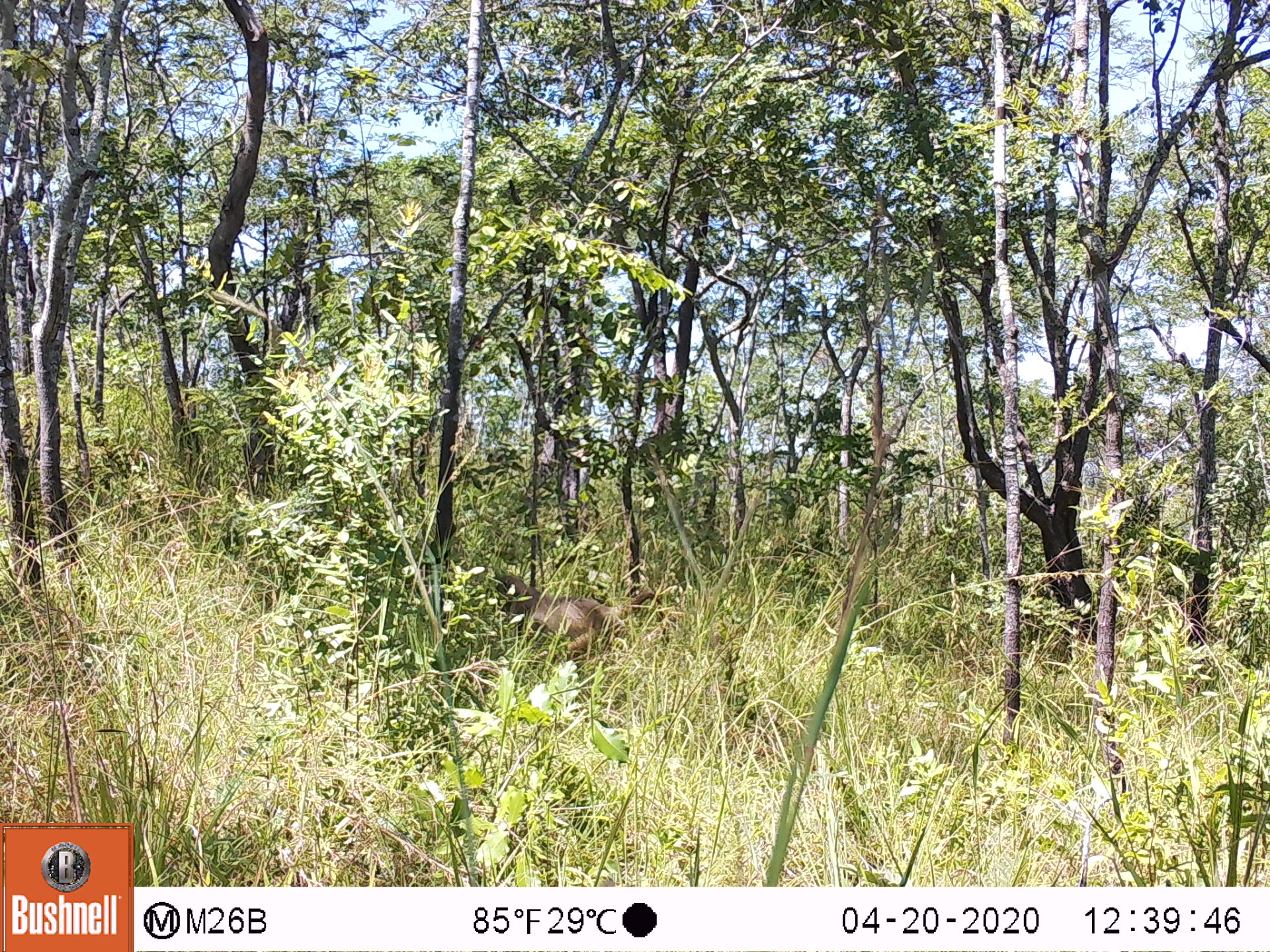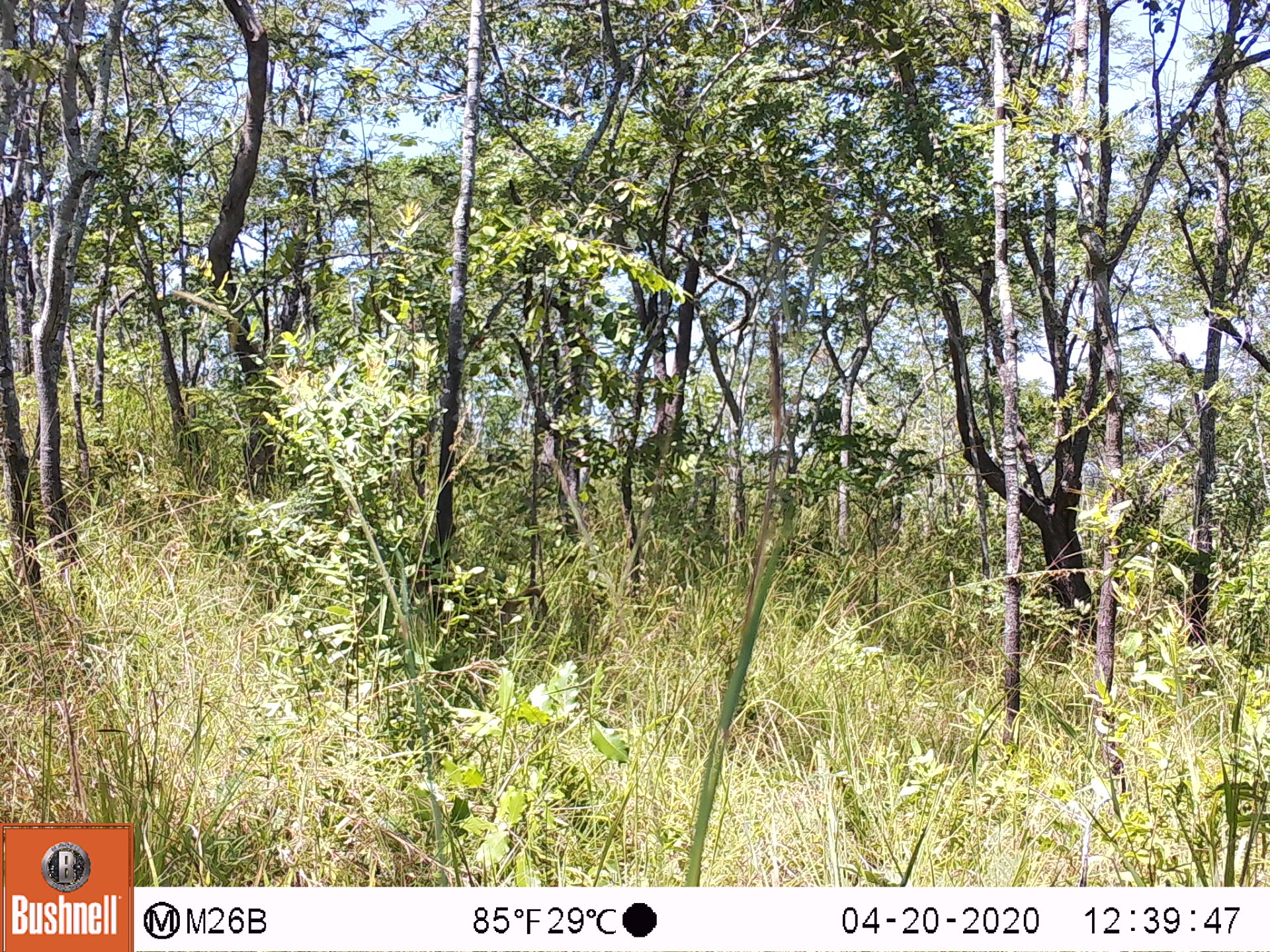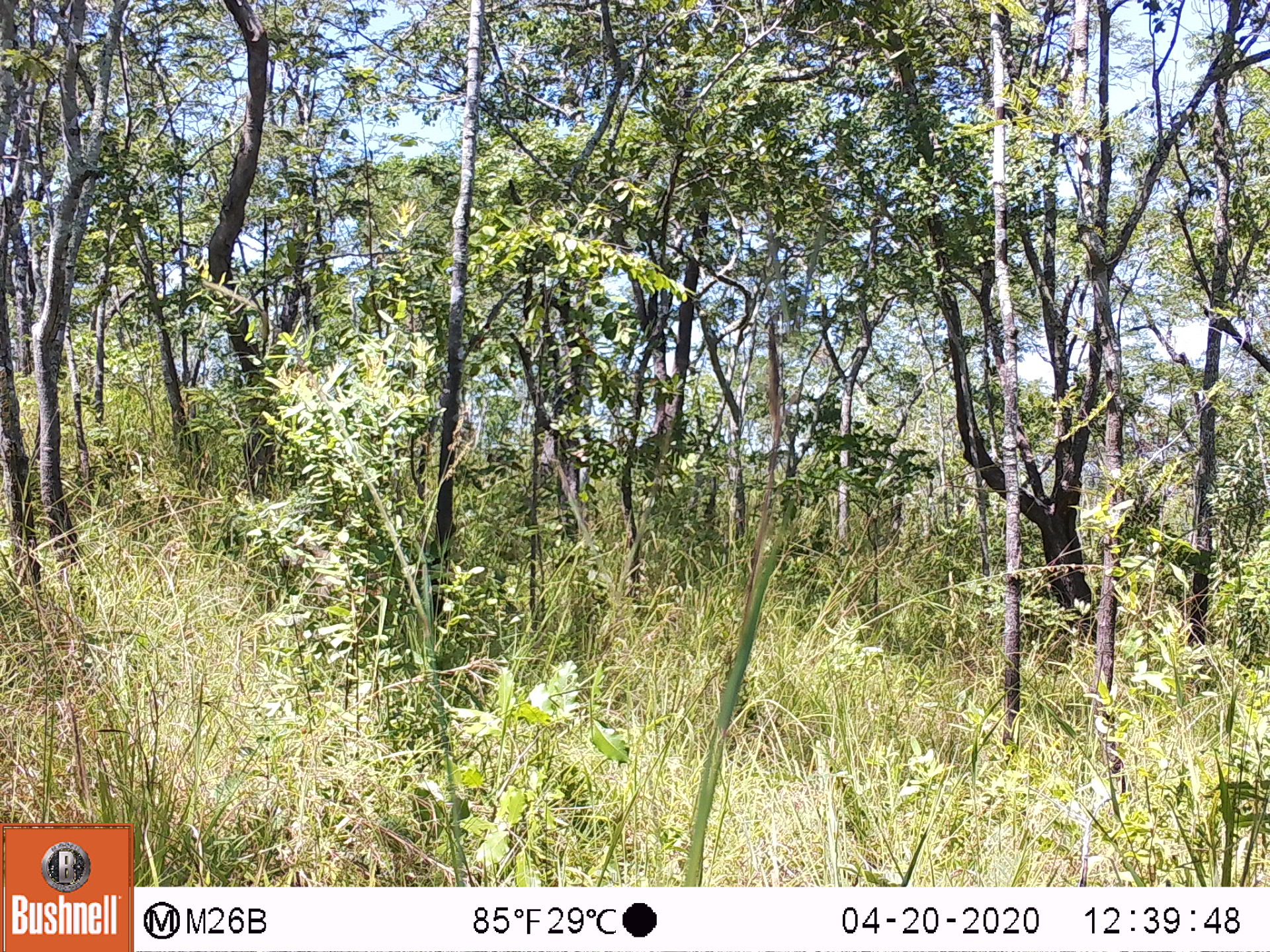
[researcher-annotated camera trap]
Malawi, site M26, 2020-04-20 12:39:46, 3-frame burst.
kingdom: Animalia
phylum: Chordata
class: Mammalia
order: Primates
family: Cercopithecidae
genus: Papio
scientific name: Papio cynocephalus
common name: yellow baboon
Yellow baboon (Papio cynocephalus), count 1.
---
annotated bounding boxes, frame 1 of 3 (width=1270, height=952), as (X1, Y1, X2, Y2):
yellow baboon: (489, 570, 668, 670)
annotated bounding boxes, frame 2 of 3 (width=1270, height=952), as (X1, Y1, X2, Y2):
yellow baboon: (399, 570, 551, 637)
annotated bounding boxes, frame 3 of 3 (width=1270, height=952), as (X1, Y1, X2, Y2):
yellow baboon: (276, 526, 360, 614)